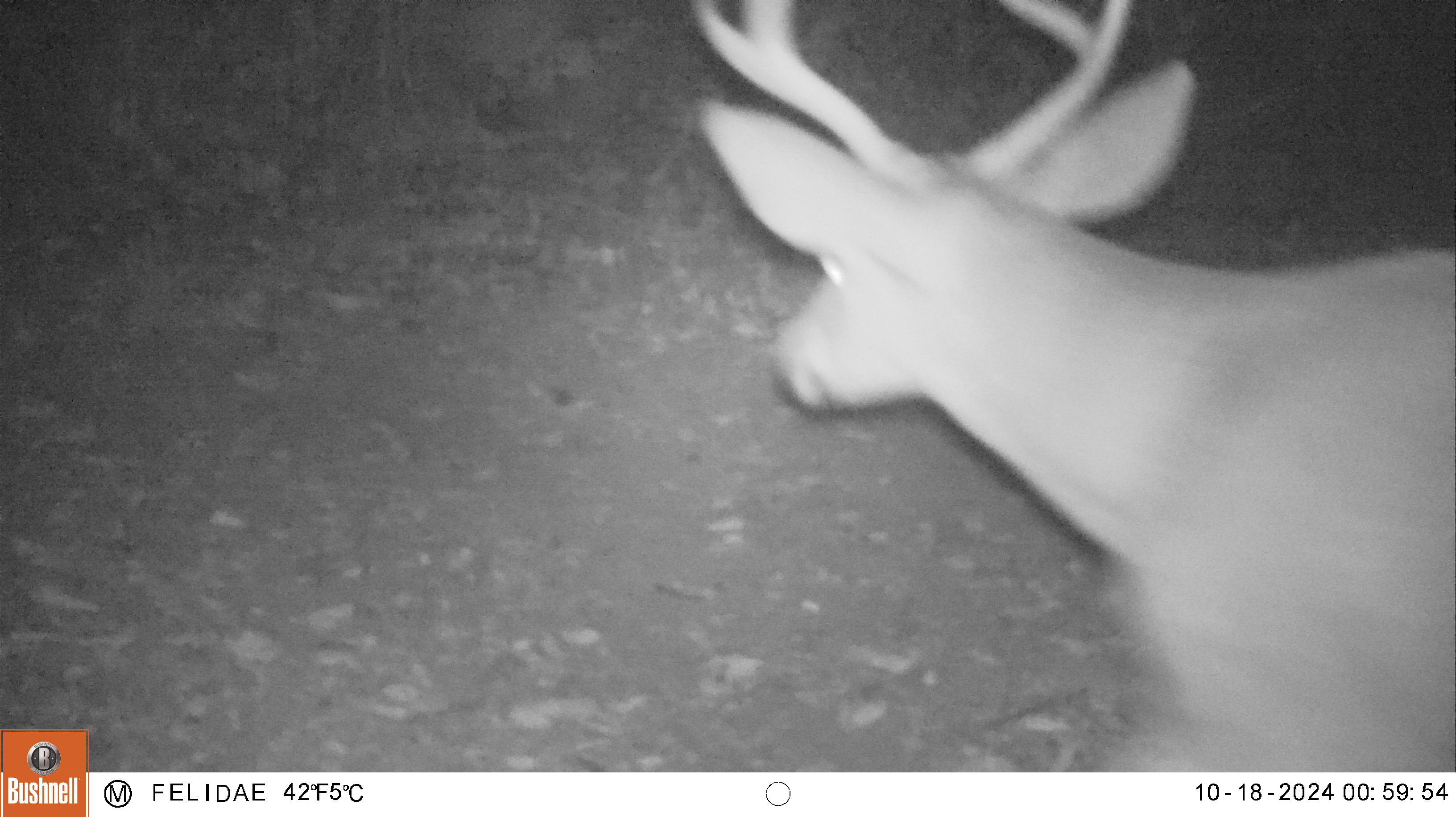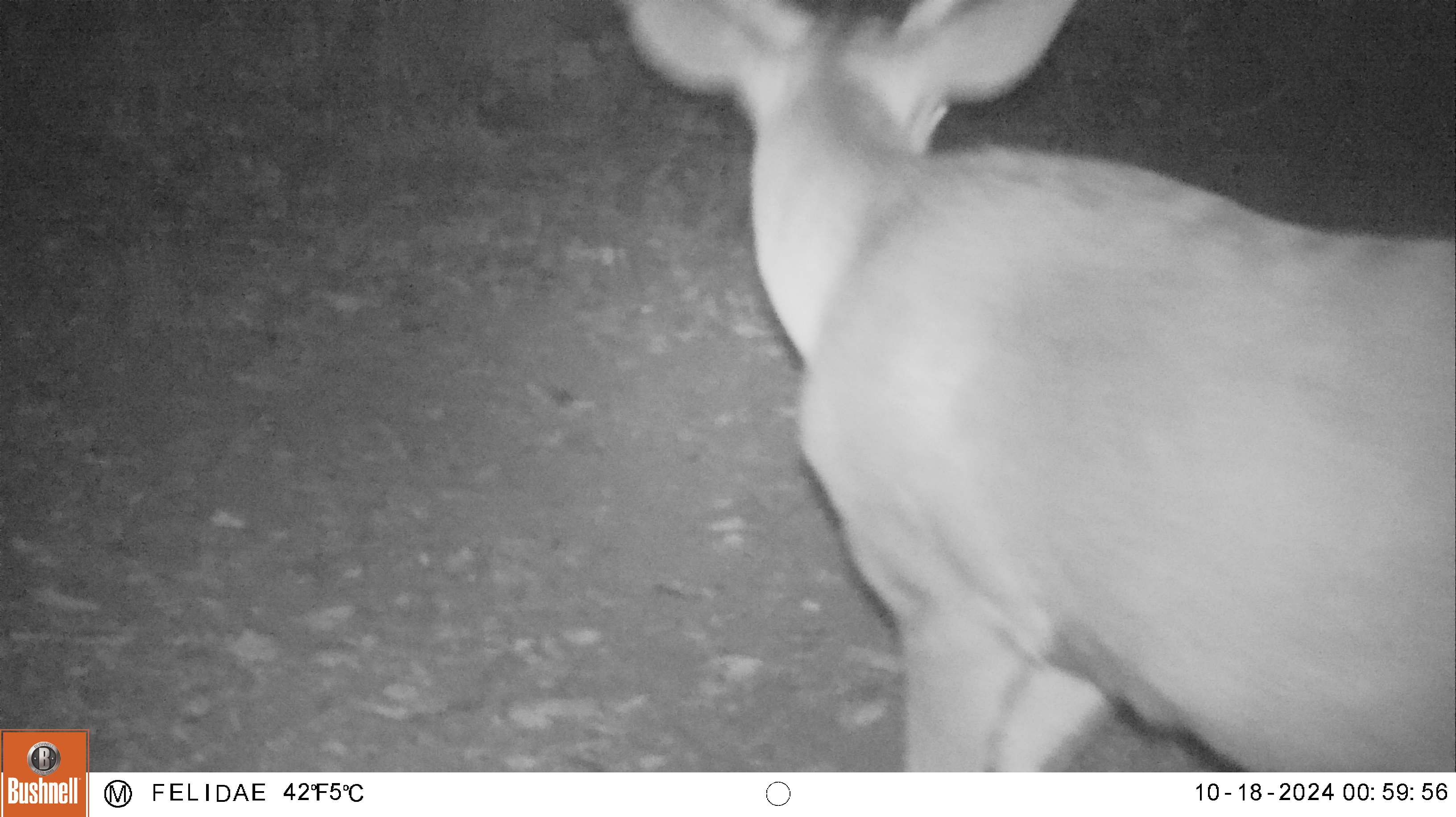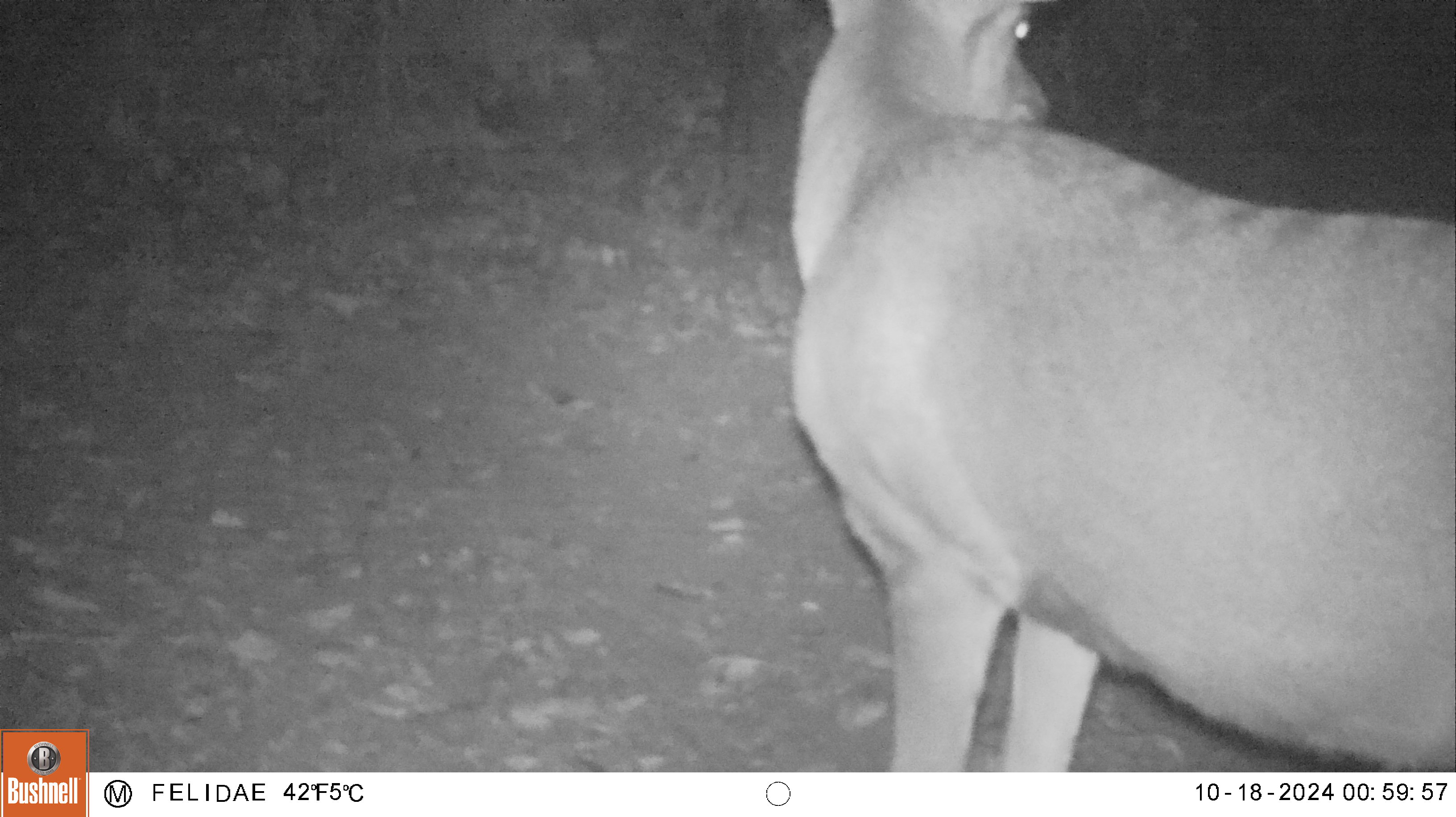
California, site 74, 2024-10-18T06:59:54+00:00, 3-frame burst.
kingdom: Animalia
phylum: Chordata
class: Mammalia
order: Artiodactyla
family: Cervidae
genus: Odocoileus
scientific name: Odocoileus hemionus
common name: mule deer